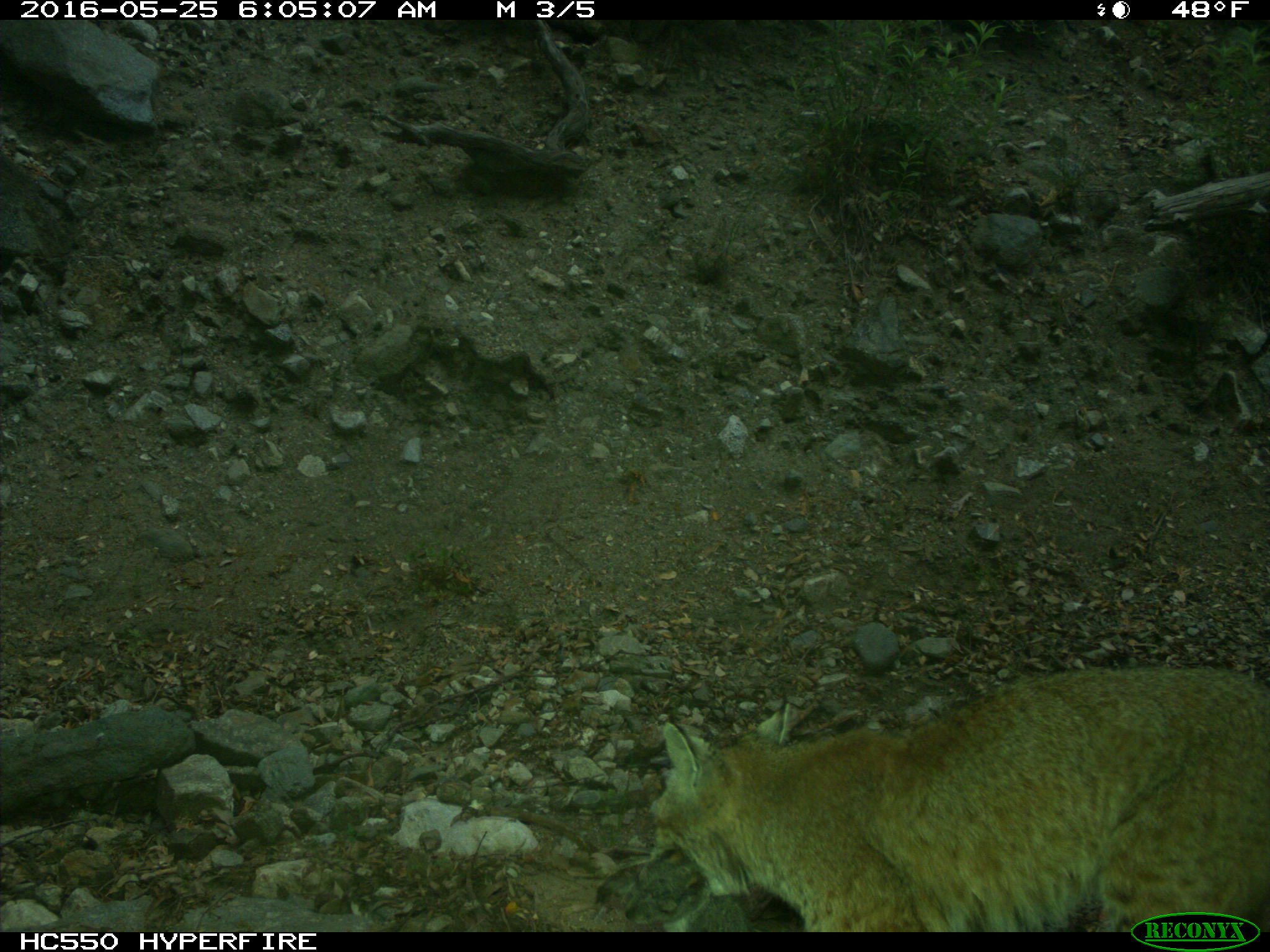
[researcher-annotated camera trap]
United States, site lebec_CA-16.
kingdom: Animalia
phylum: Chordata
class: Mammalia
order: Carnivora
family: Felidae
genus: Lynx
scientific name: Lynx rufus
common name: bobcat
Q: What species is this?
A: Lynx rufus (bobcat).